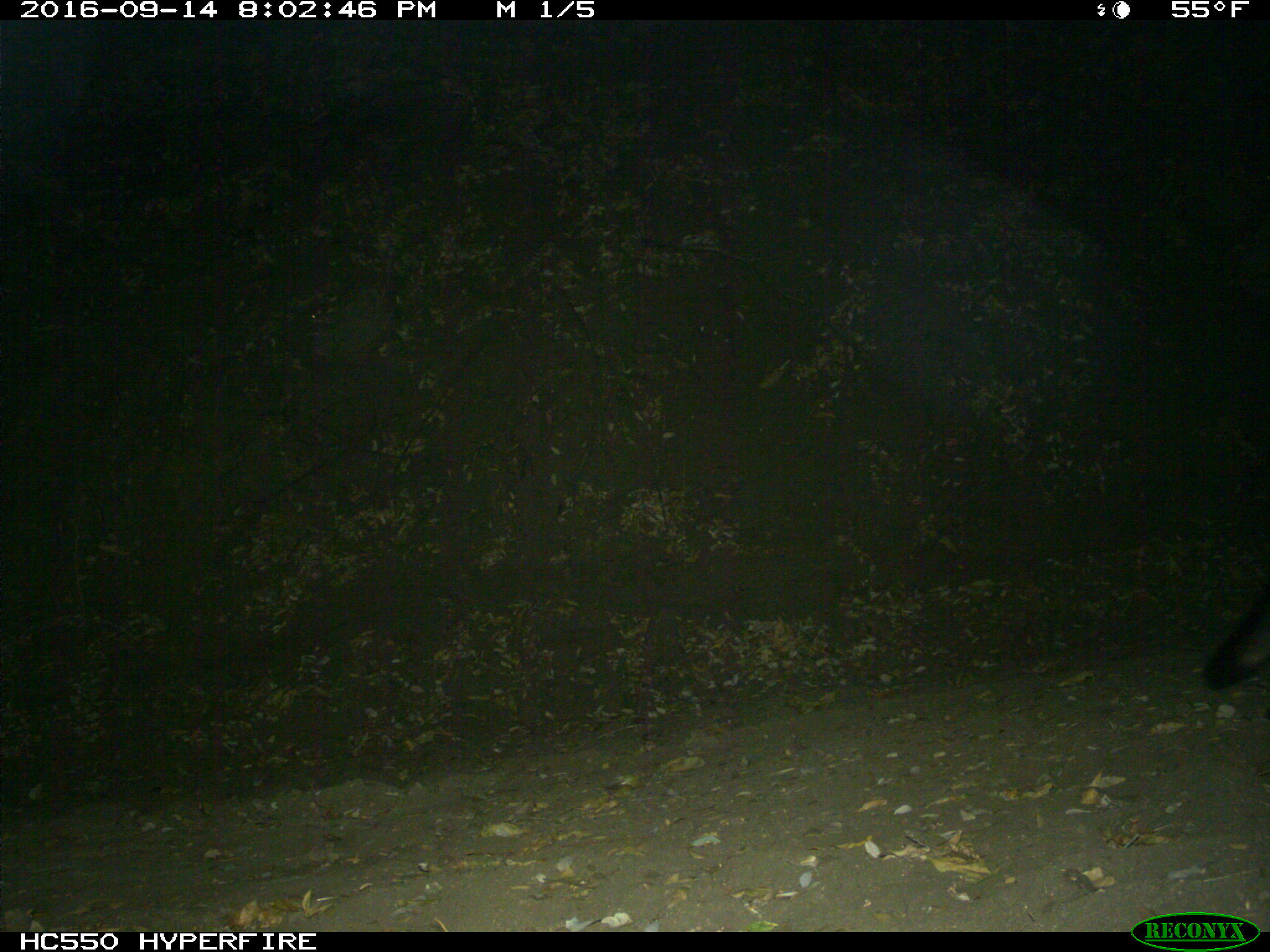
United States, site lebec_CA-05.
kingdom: Animalia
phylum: Chordata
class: Mammalia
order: Carnivora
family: Canidae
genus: Urocyon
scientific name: Urocyon cinereoargenteus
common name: gray fox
Urocyon cinereoargenteus (gray fox).